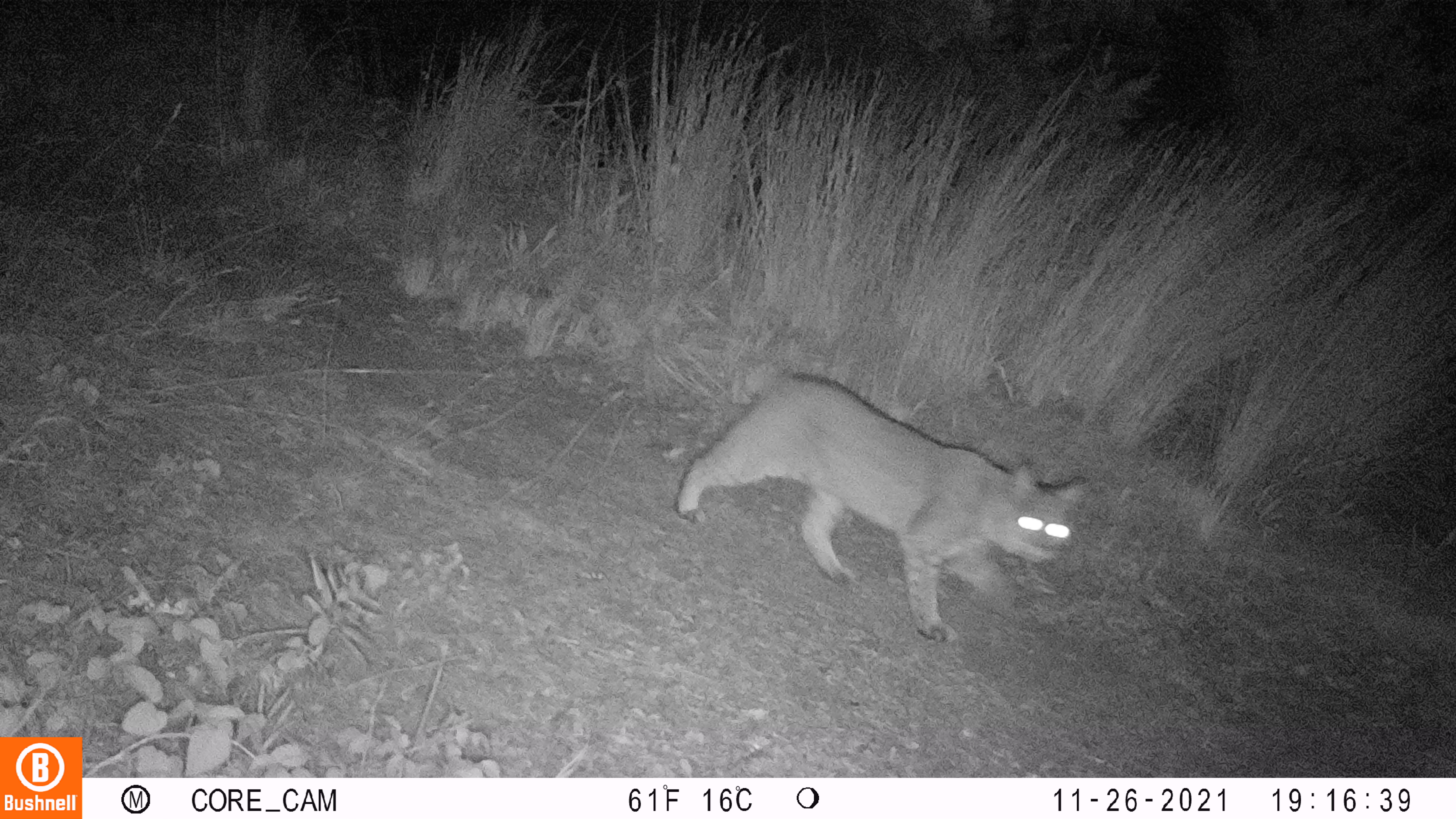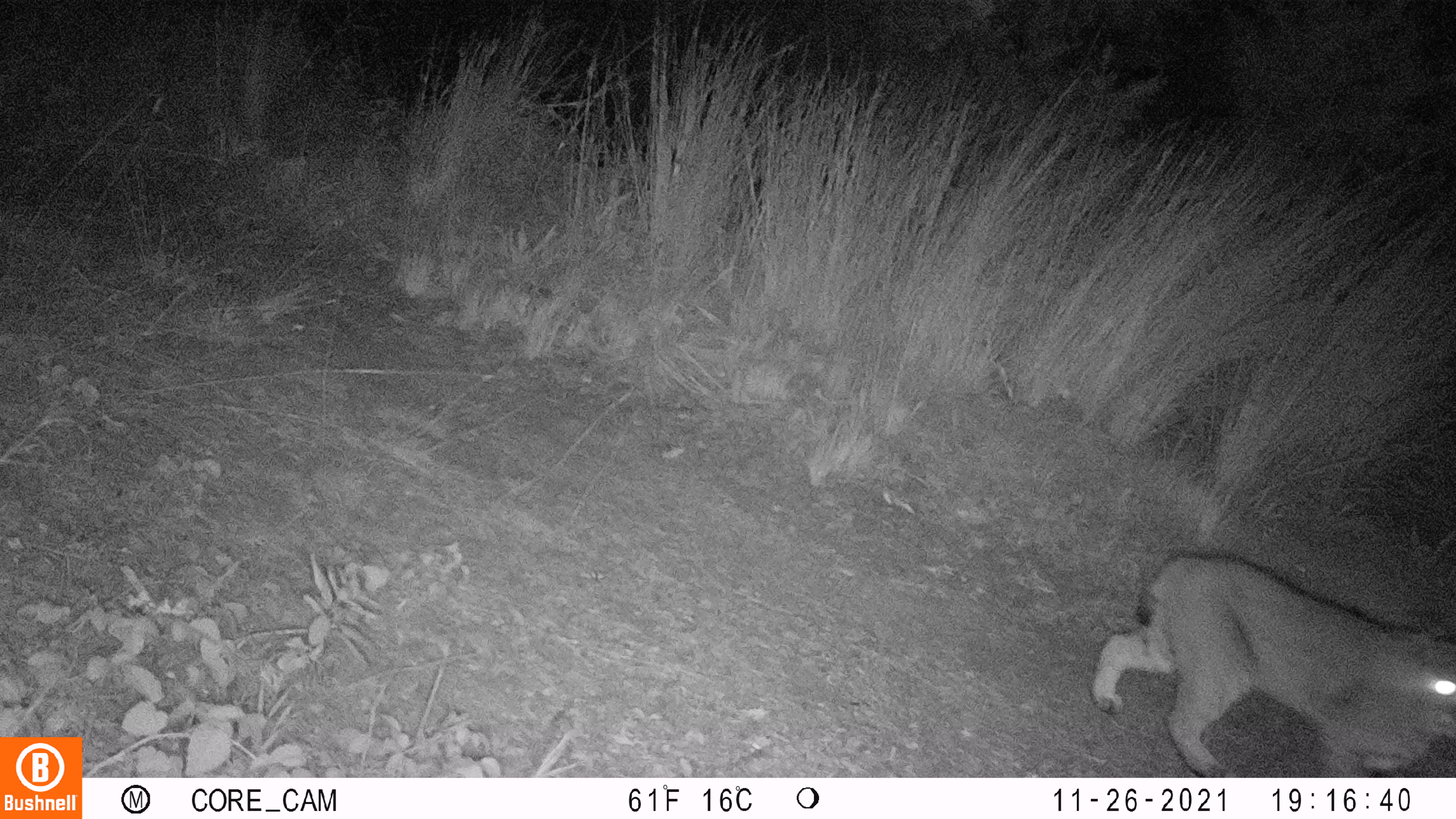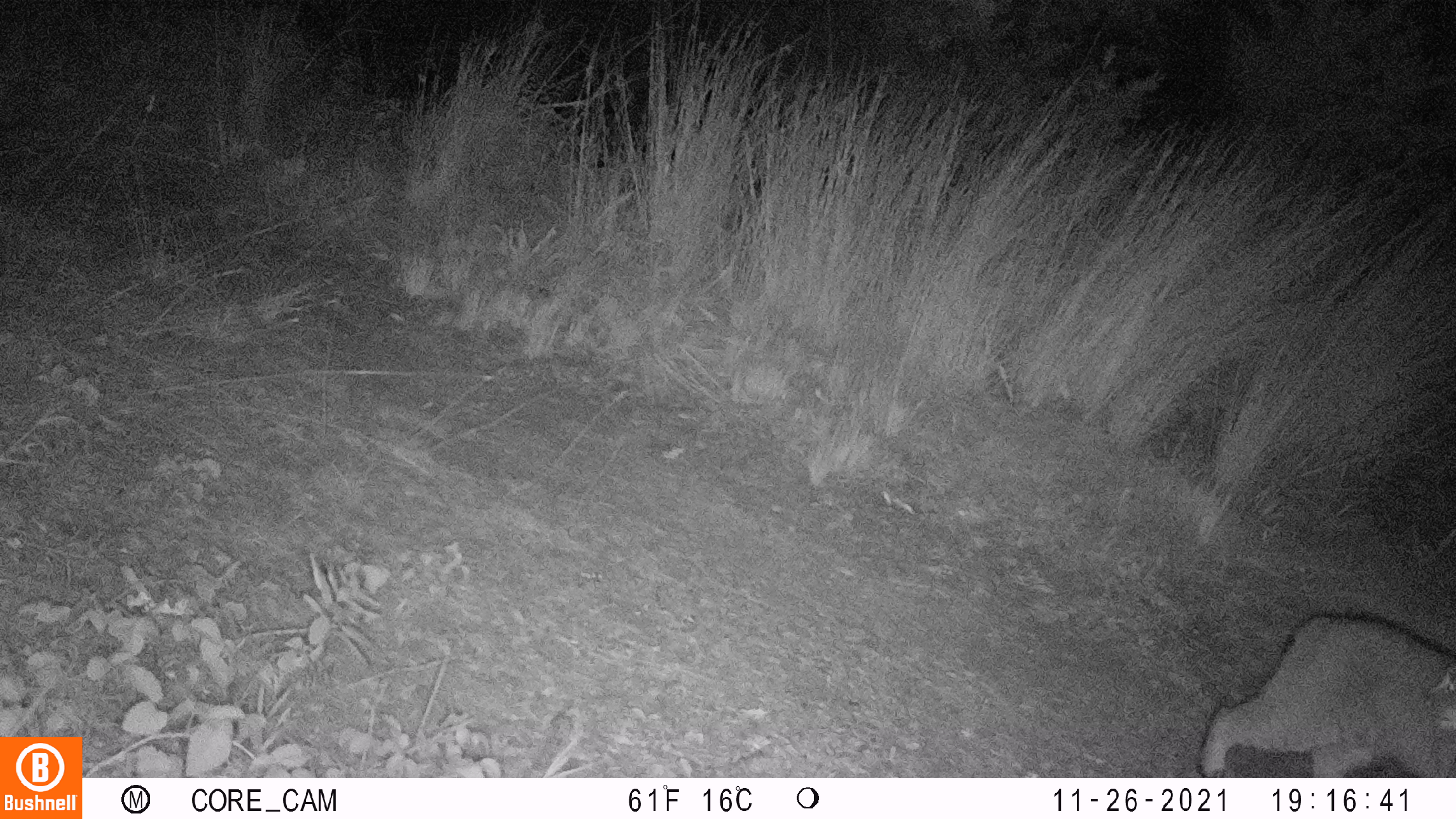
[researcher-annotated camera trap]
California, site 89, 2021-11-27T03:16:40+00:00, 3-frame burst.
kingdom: Animalia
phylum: Chordata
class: Mammalia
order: Carnivora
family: Felidae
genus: Lynx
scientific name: Lynx rufus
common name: bobcat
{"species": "bobcat (Lynx rufus)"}